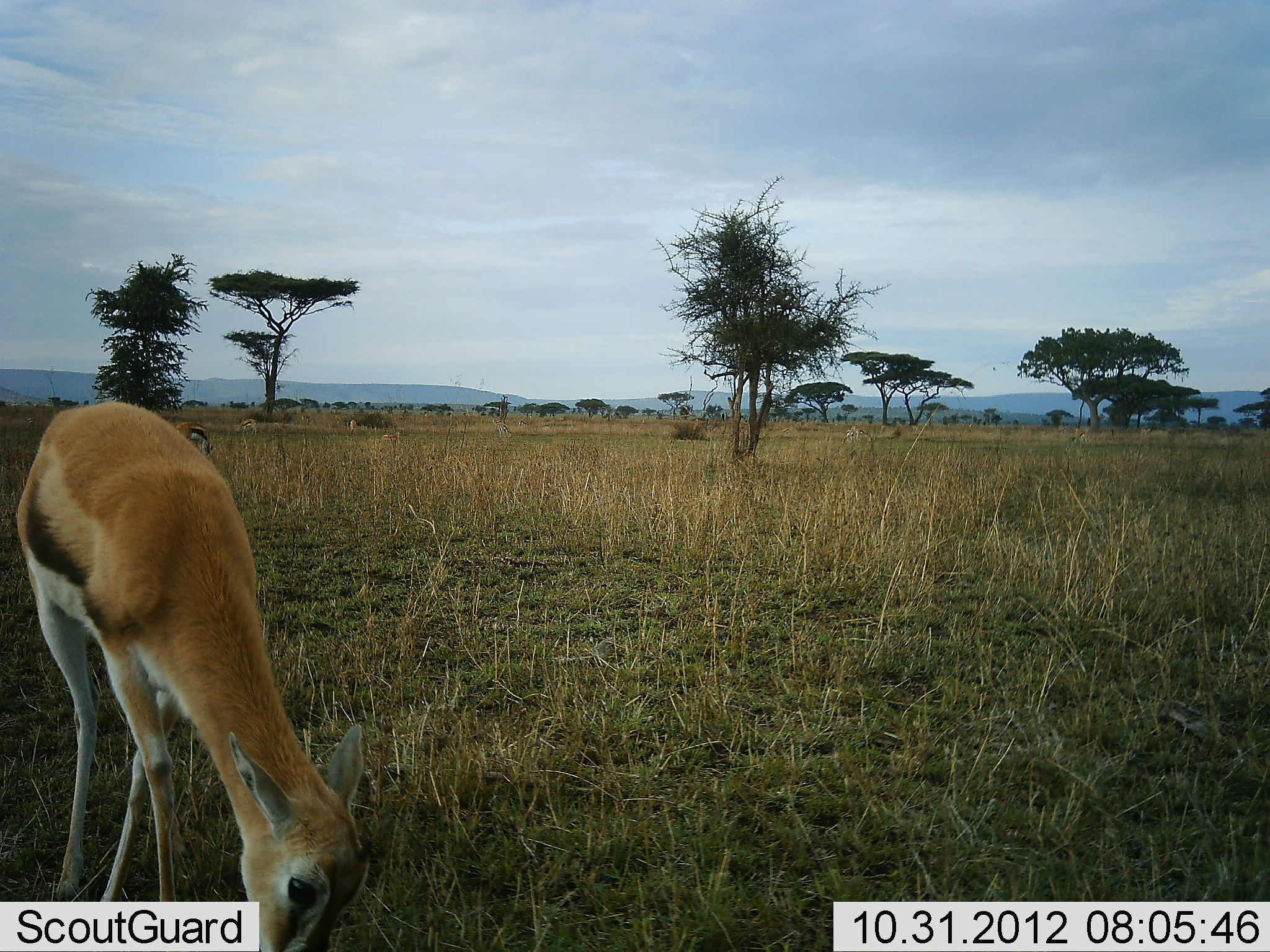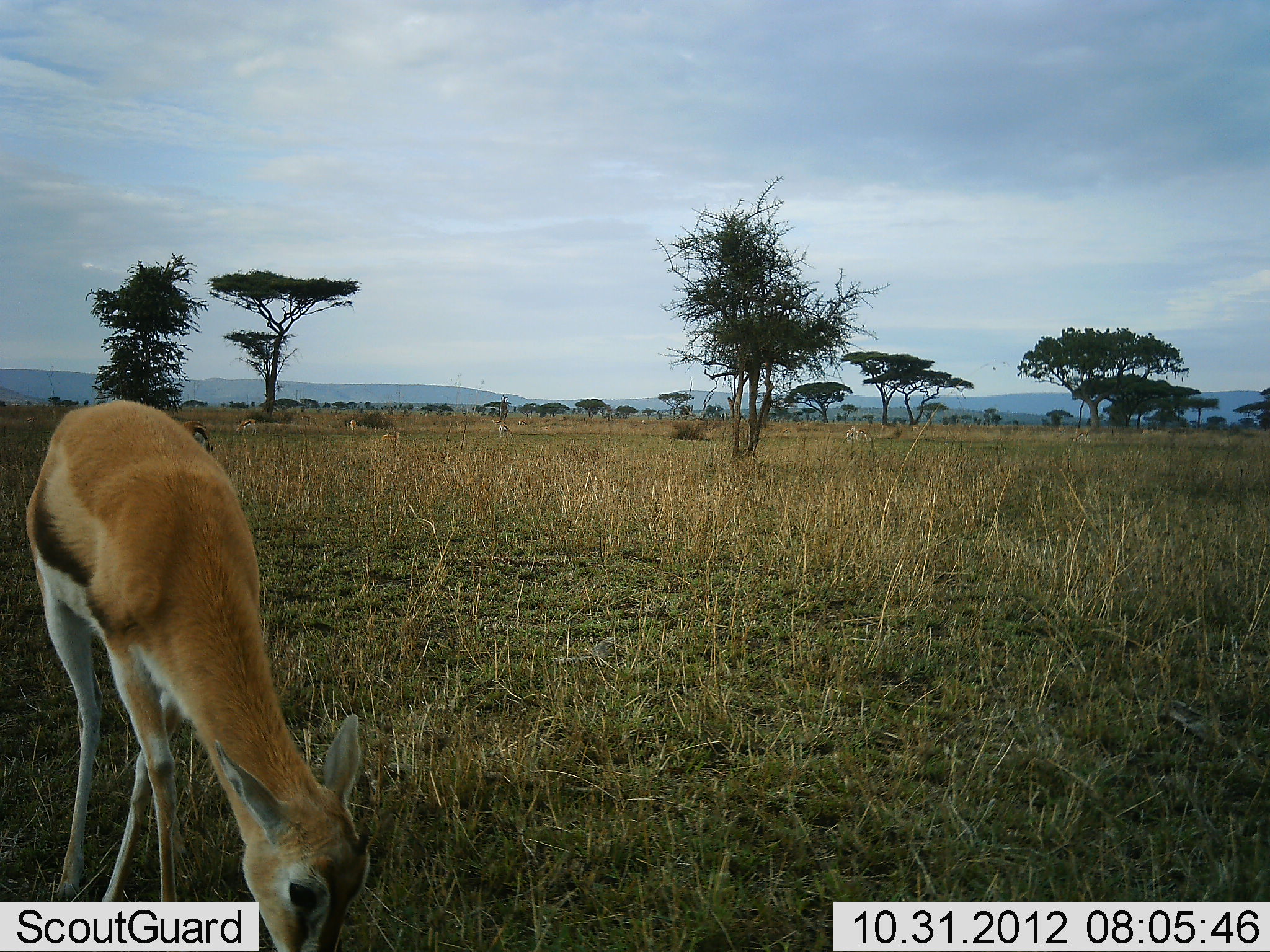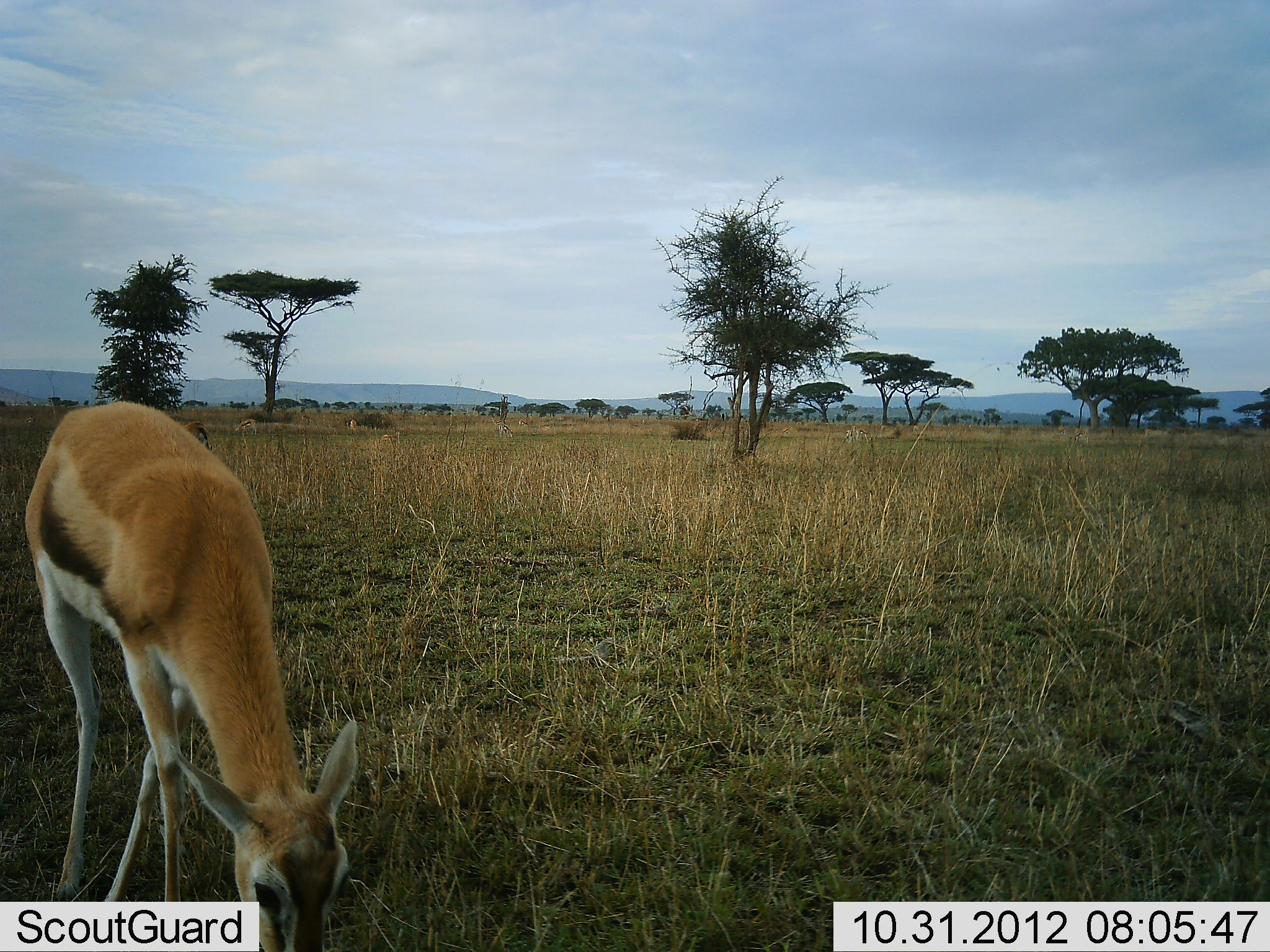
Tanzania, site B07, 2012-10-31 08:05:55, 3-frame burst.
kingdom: Animalia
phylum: Chordata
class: Mammalia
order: Artiodactyla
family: Bovidae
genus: Eudorcas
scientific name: Eudorcas thomsonii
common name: thomson's gazelle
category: gazellethomsons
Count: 1.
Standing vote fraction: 40%.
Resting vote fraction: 0%.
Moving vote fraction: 0%.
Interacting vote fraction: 0%.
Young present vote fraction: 10%.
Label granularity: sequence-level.